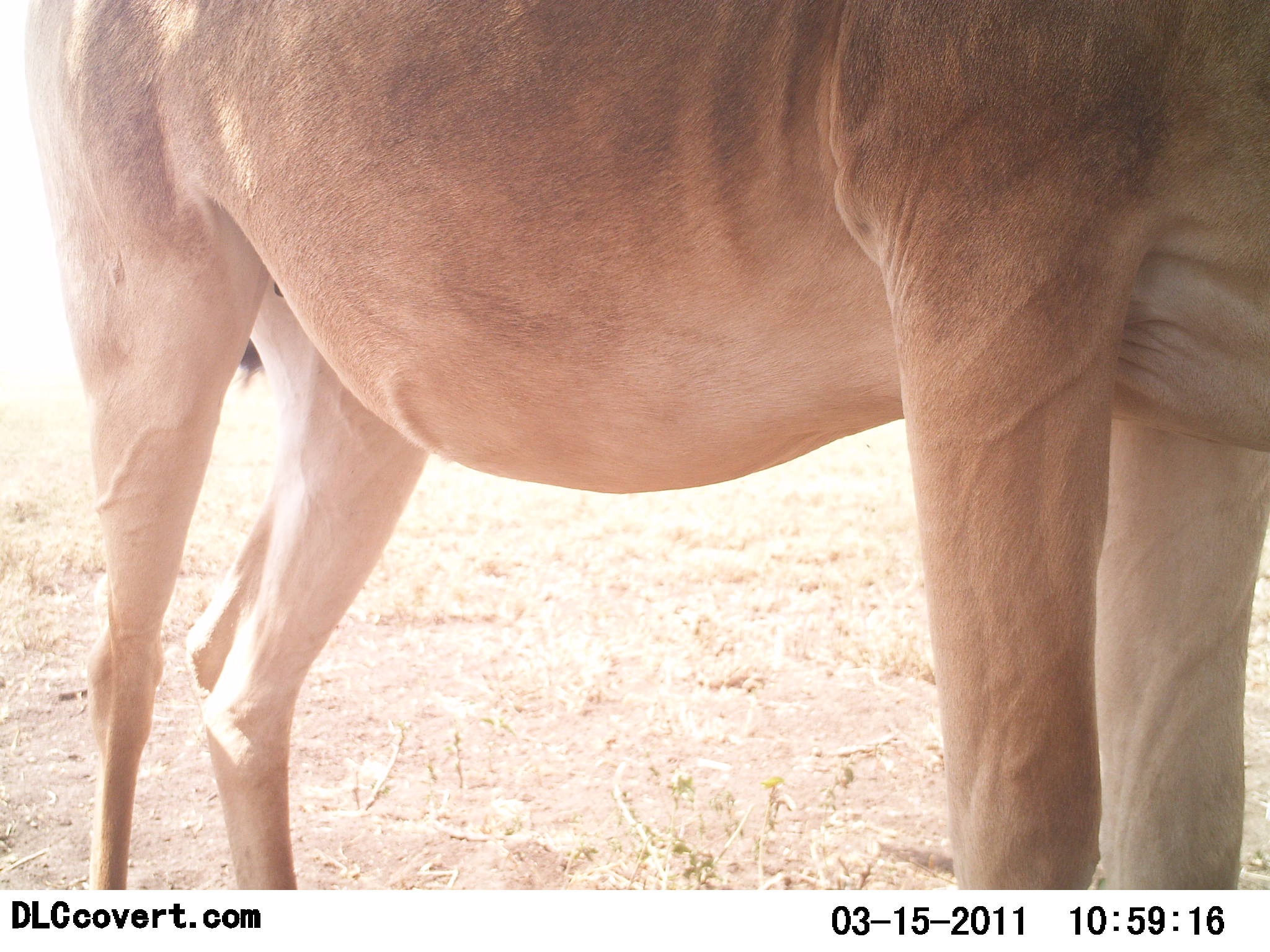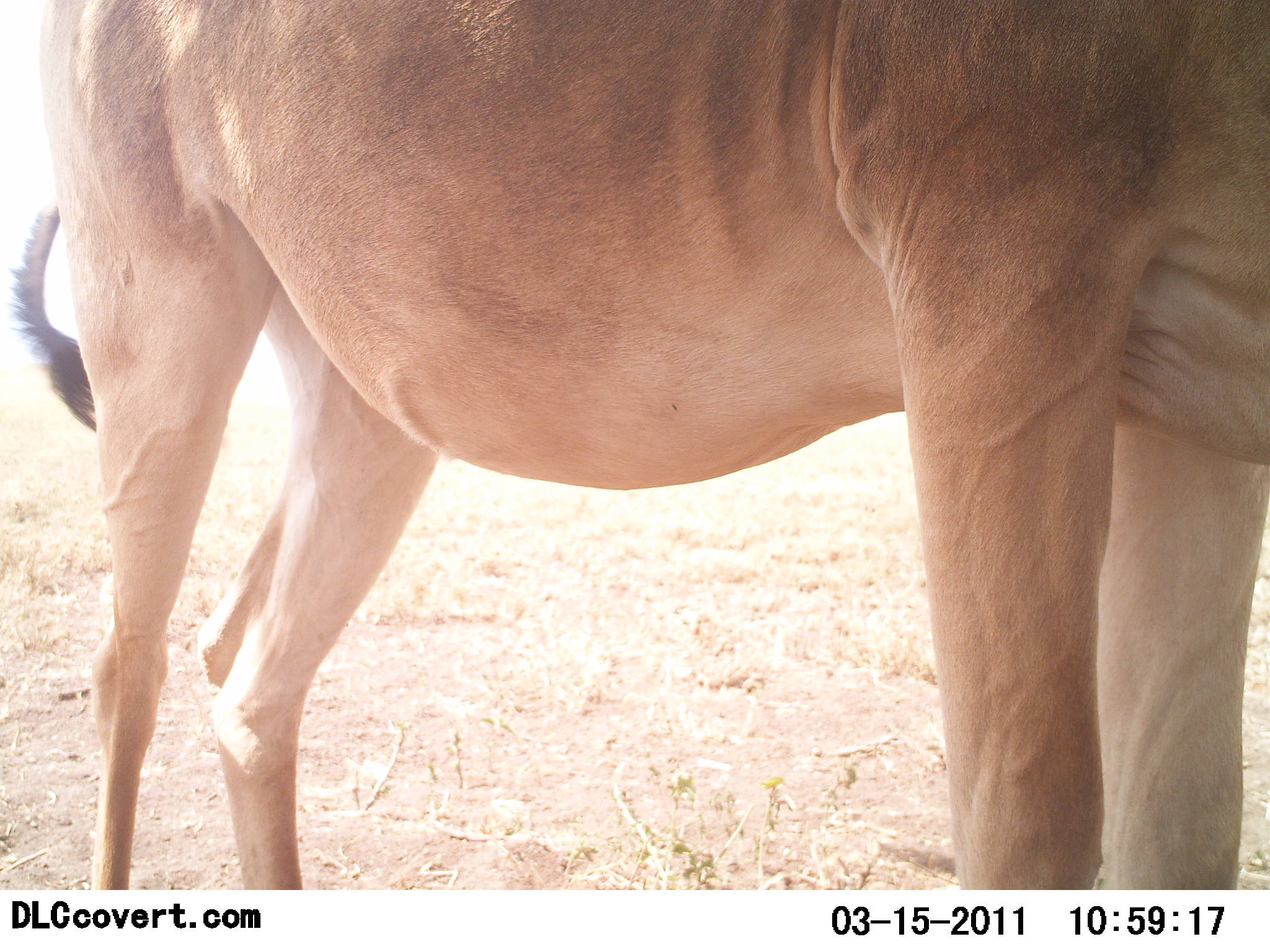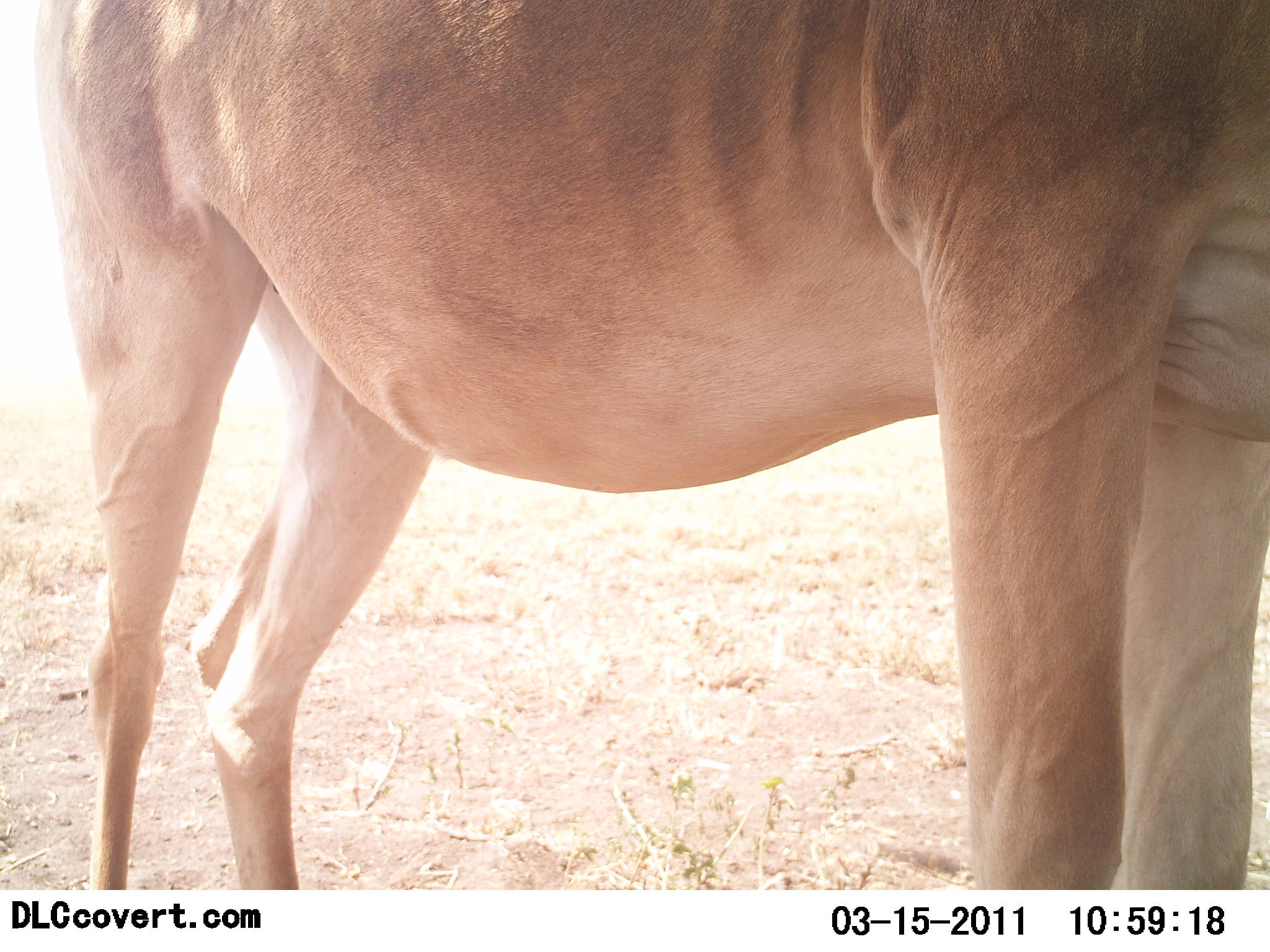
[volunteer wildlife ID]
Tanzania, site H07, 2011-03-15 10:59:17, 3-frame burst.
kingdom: Animalia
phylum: Chordata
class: Mammalia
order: Artiodactyla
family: Bovidae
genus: Alcelaphus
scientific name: Alcelaphus buselaphus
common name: hartebeest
Hartebeest (Alcelaphus buselaphus), count 1. Behavior (volunteer vote fractions): standing 100%, resting 0%, moving 8%, interacting 0%. Young present (vote fraction): 0%. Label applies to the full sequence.